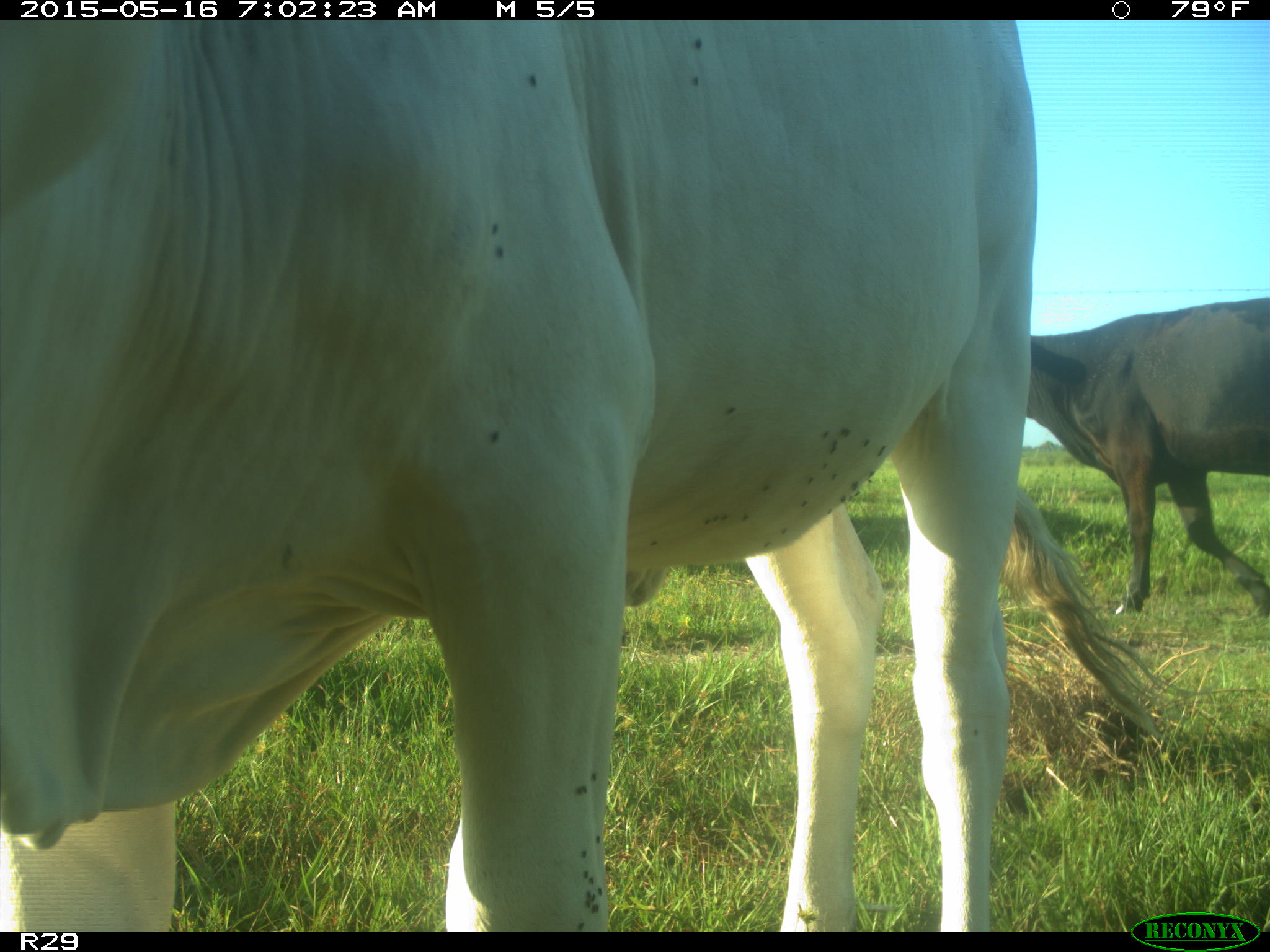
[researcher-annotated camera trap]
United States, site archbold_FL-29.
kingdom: Animalia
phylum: Chordata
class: Mammalia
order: Artiodactyla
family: Bovidae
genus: Bos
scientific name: Bos taurus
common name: domestic cow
Bos taurus (domestic cow).